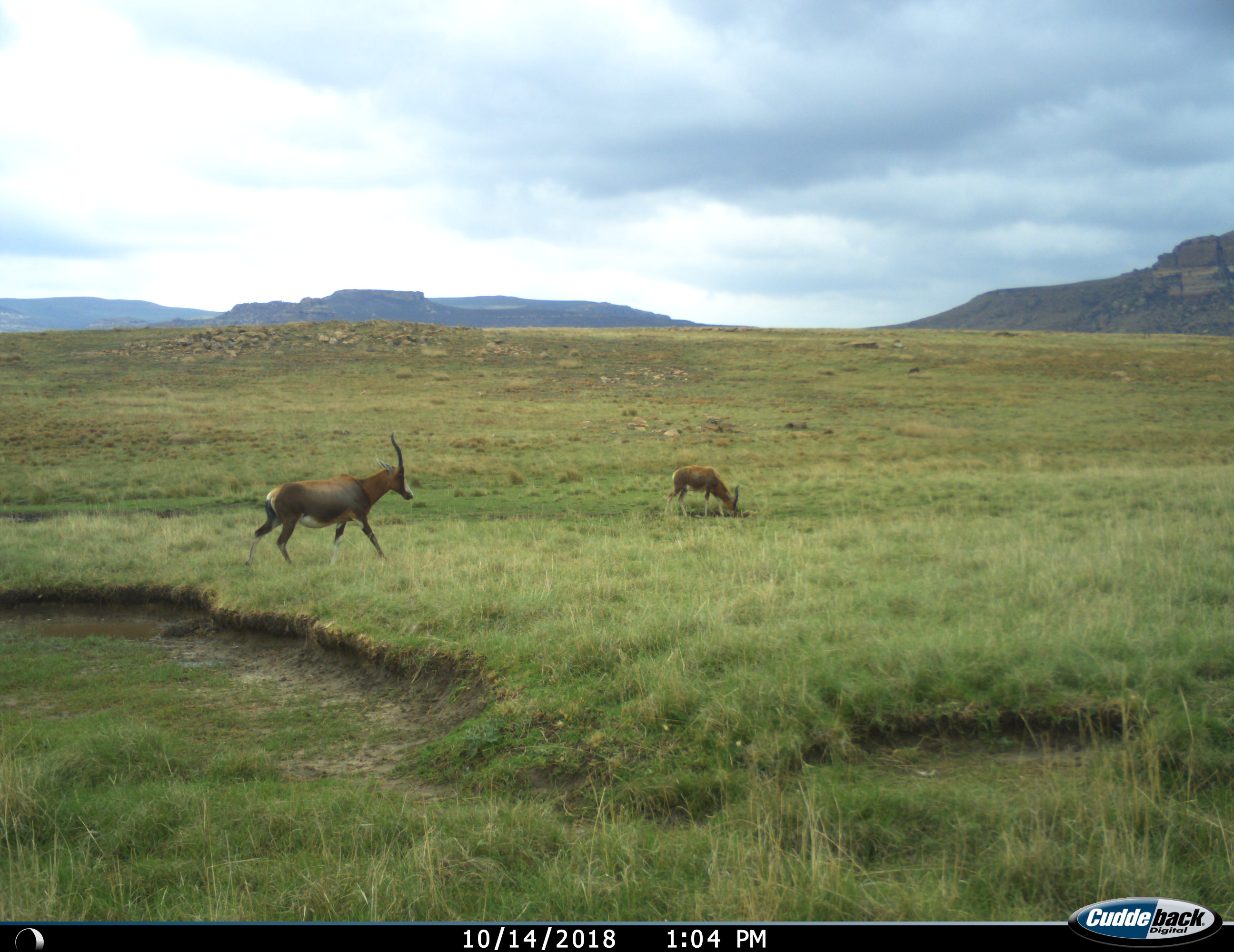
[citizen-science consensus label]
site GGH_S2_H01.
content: unidentified animal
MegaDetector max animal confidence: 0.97